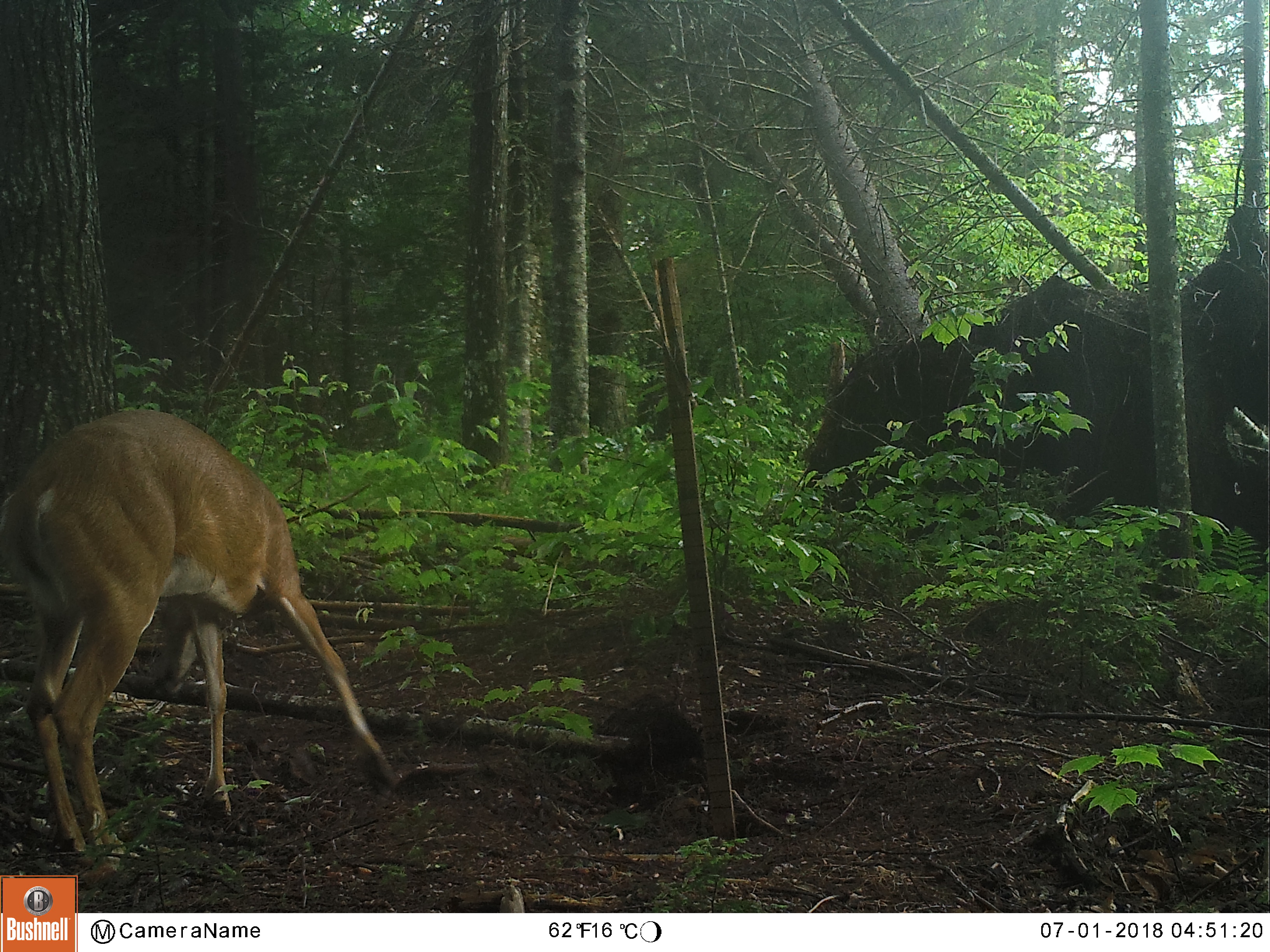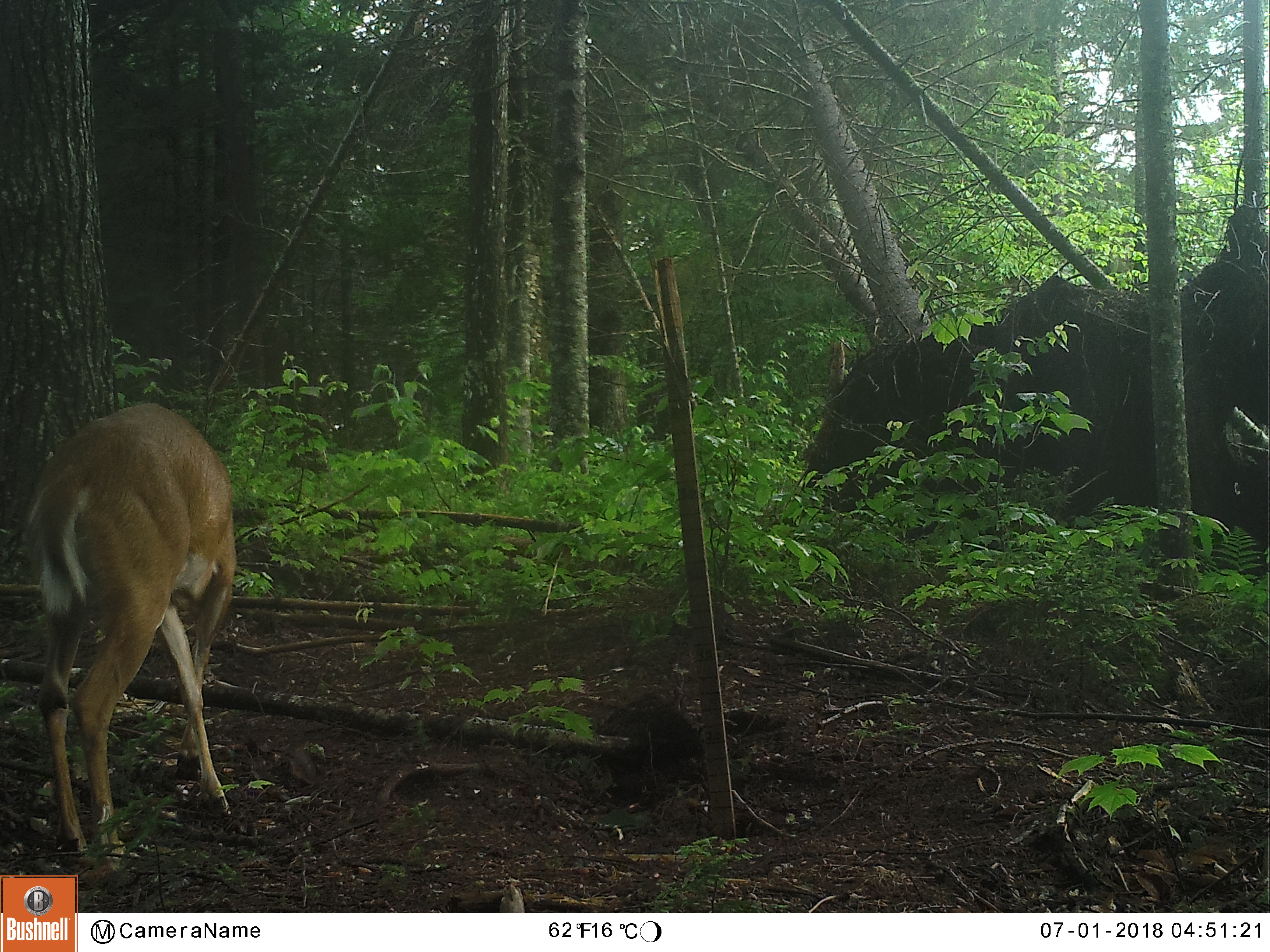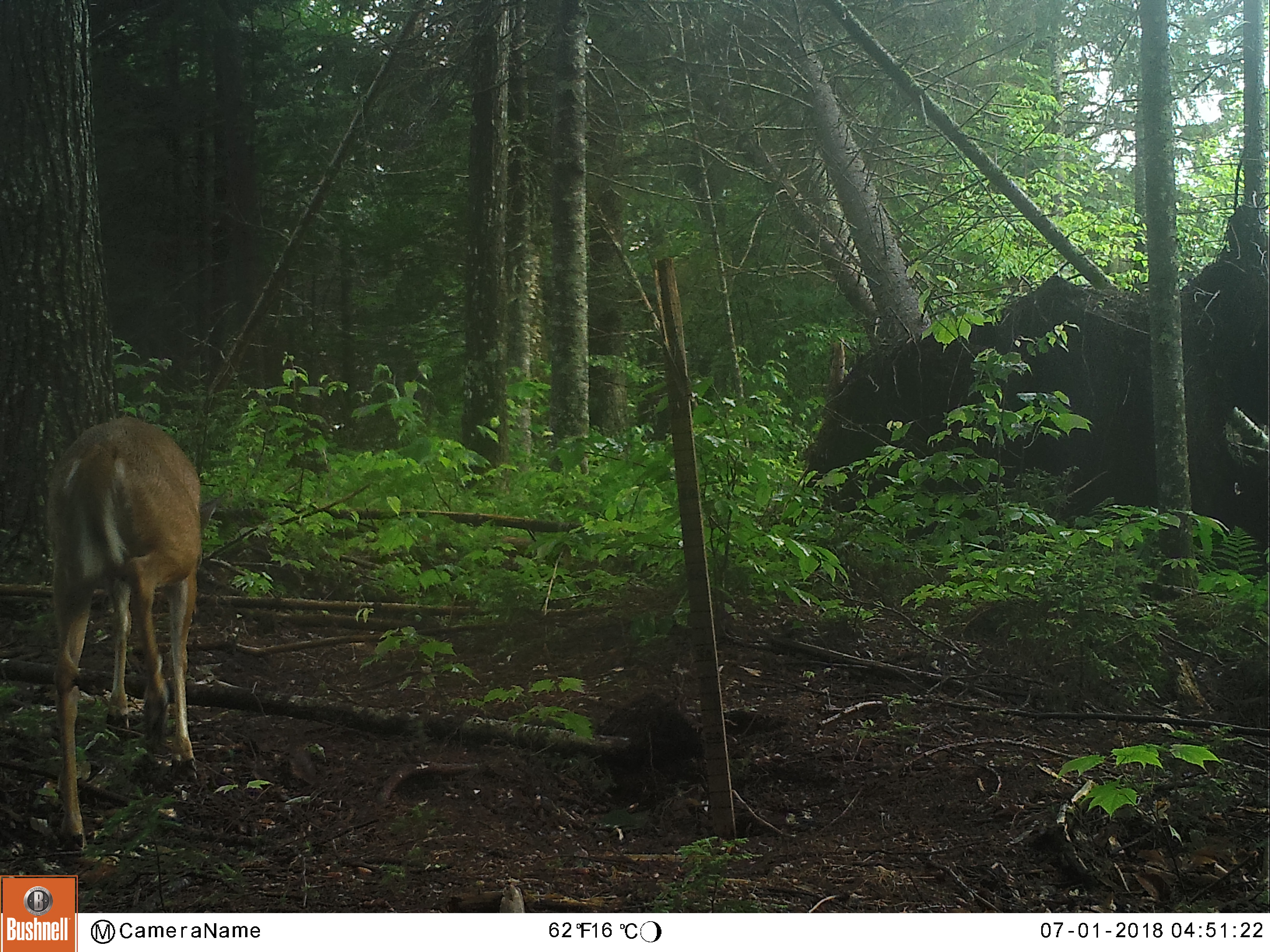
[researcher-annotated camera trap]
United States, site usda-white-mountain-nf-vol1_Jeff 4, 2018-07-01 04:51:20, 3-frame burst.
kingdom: Animalia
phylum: Chordata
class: Mammalia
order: Artiodactyla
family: Cervidae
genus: Odocoileus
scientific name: Odocoileus virginianus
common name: white-tailed deer